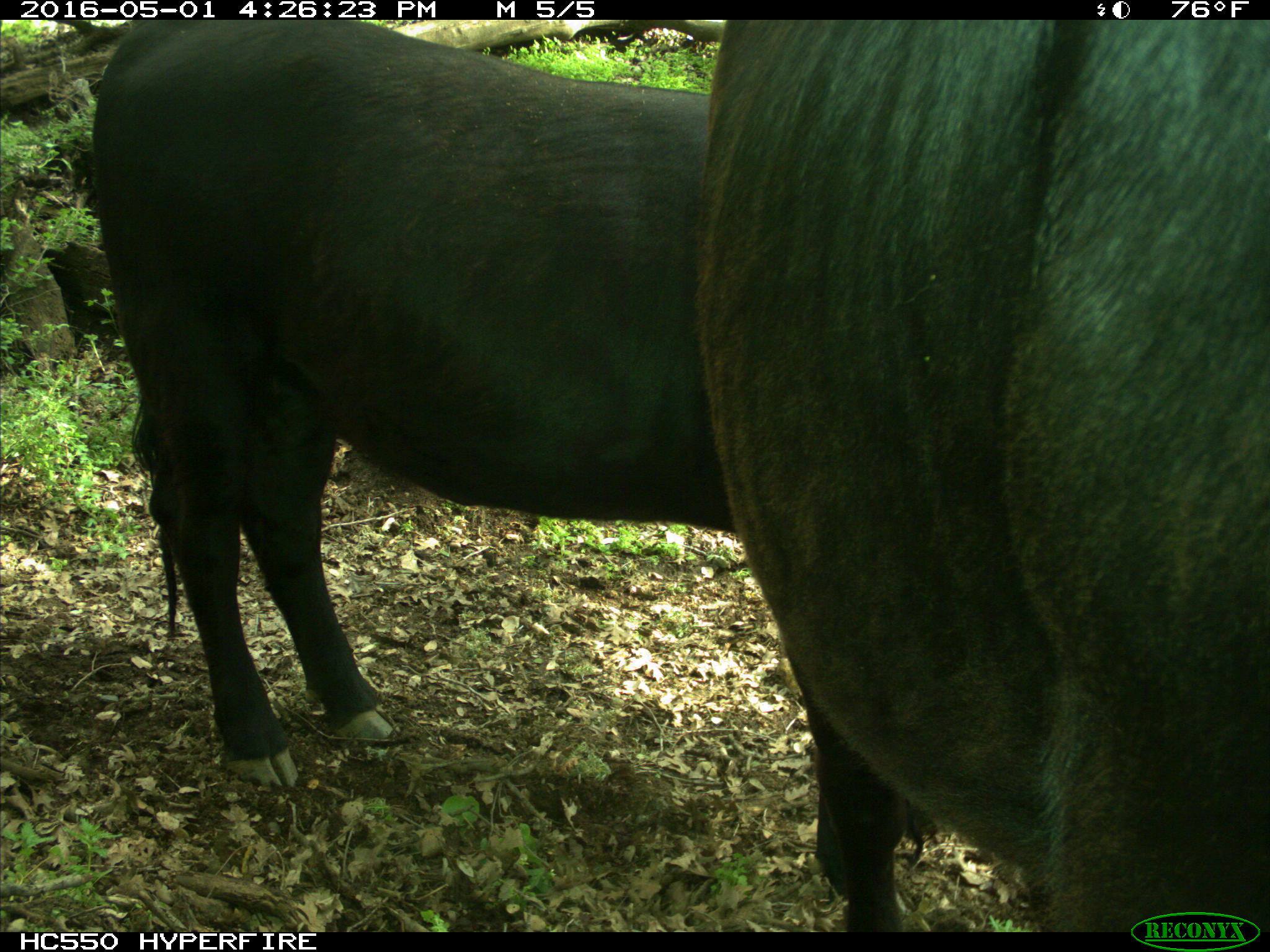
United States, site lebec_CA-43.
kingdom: Animalia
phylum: Chordata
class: Mammalia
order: Artiodactyla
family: Bovidae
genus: Bos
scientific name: Bos taurus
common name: domestic cow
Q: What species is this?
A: Bos taurus (domestic cow).